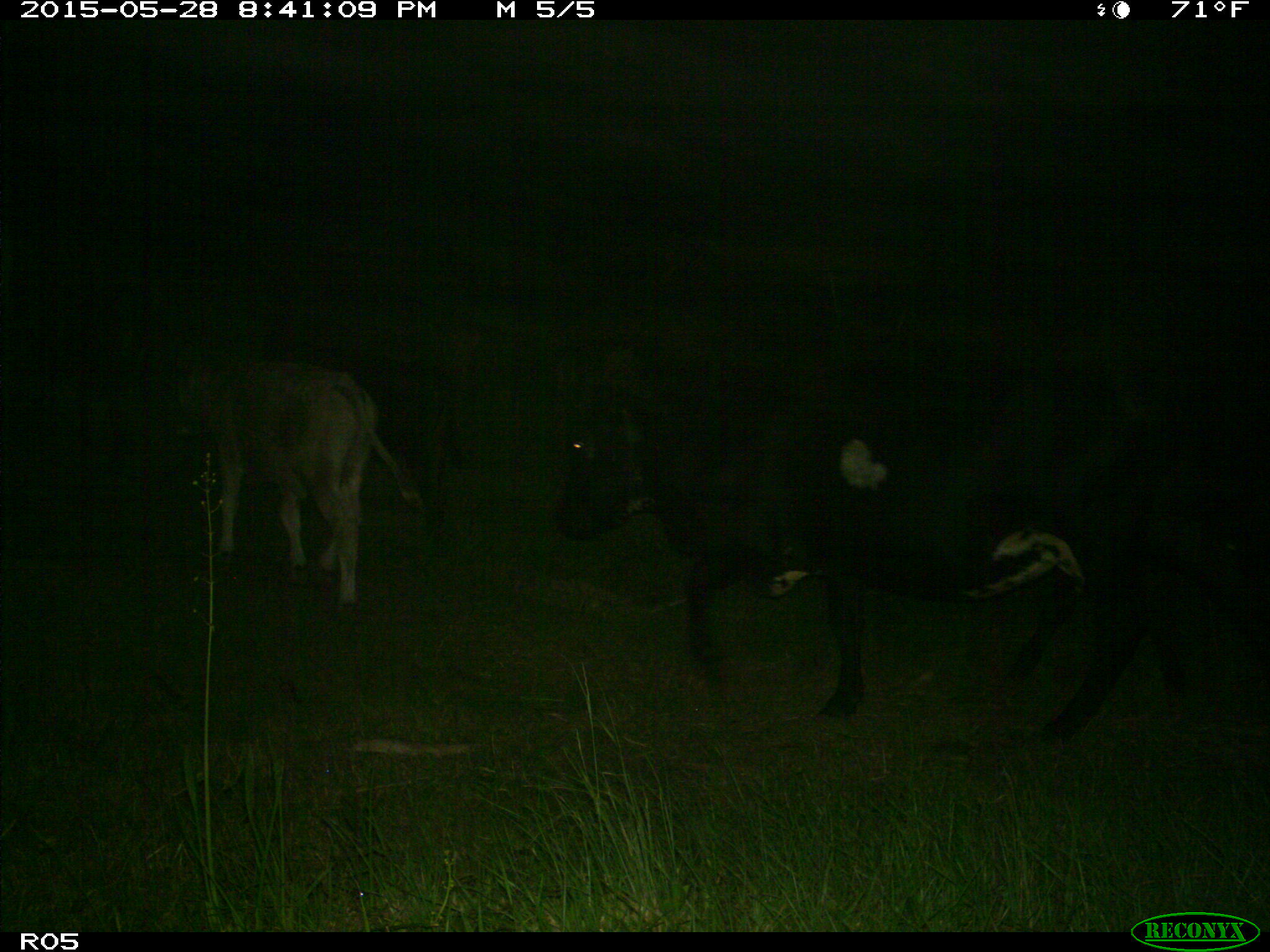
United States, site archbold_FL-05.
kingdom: Animalia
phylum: Chordata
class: Mammalia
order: Artiodactyla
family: Bovidae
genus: Bos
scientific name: Bos taurus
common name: domestic cow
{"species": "Bos taurus (domestic cow)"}